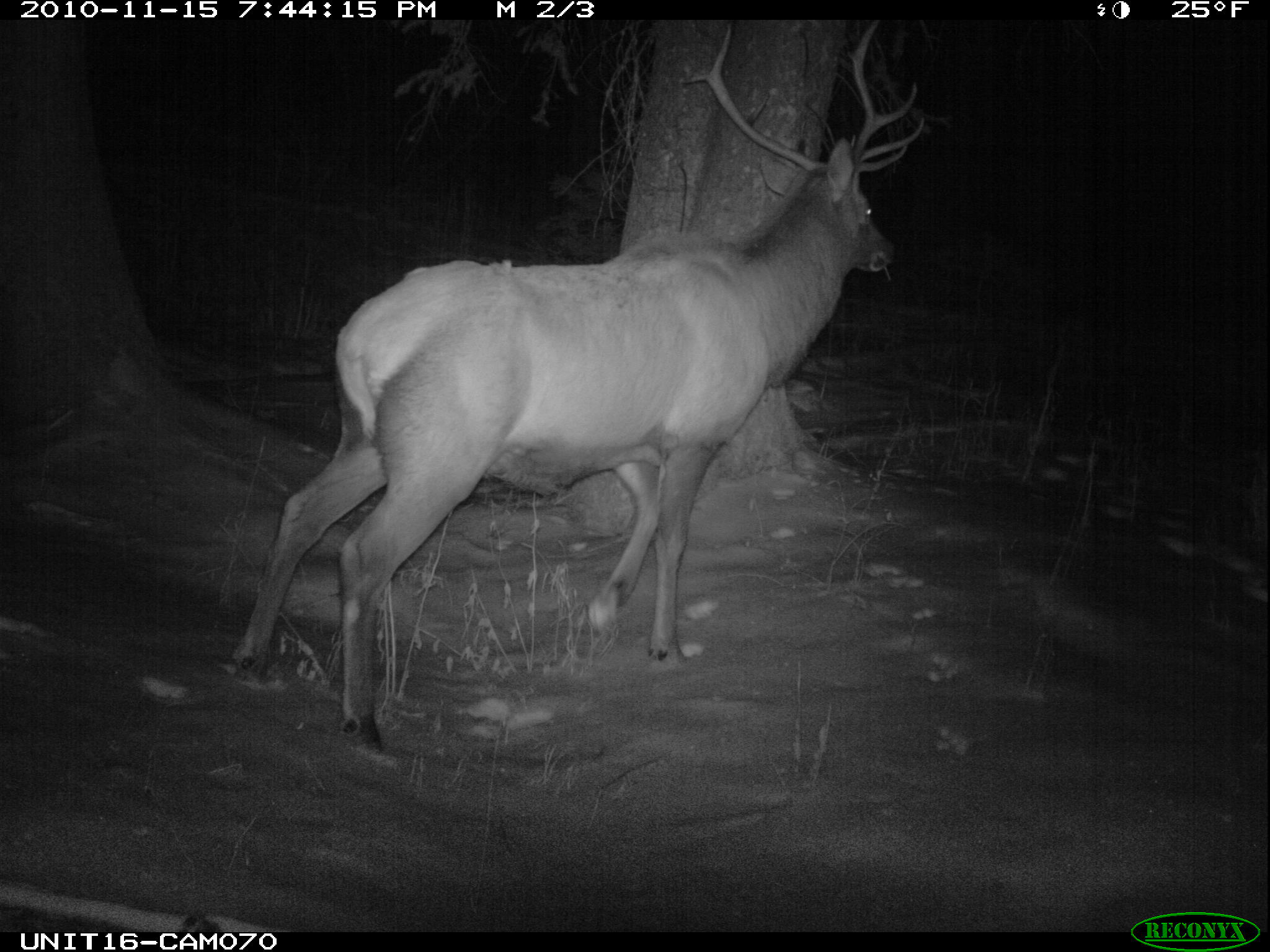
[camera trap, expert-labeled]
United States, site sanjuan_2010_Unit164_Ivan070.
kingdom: Animalia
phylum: Chordata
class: Mammalia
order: Artiodactyla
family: Cervidae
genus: Cervus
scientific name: Cervus elaphus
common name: red deer